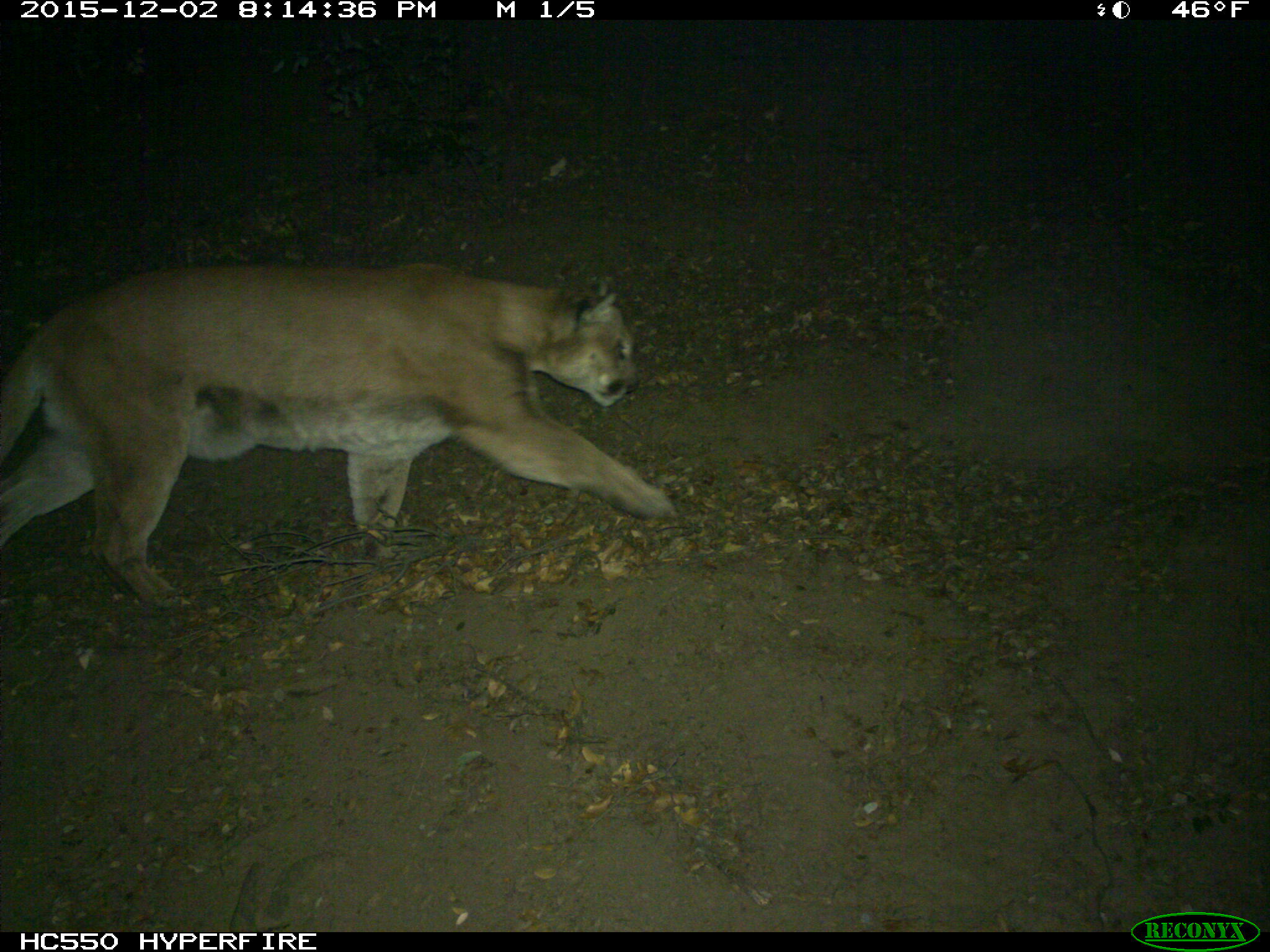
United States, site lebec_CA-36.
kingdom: Animalia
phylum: Chordata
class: Mammalia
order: Carnivora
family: Felidae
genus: Puma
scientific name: Puma concolor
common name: mountain lion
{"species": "Puma concolor (mountain lion)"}